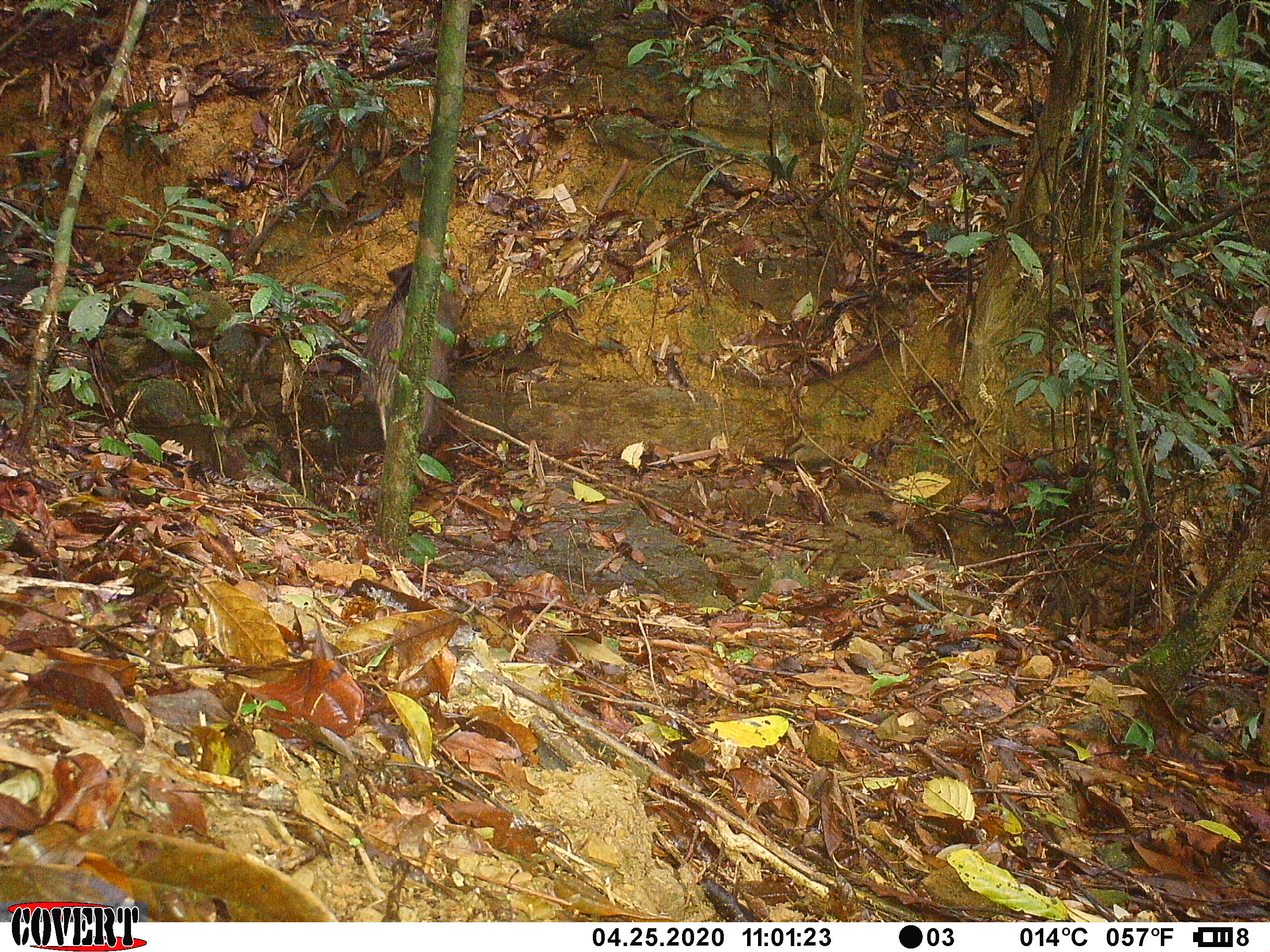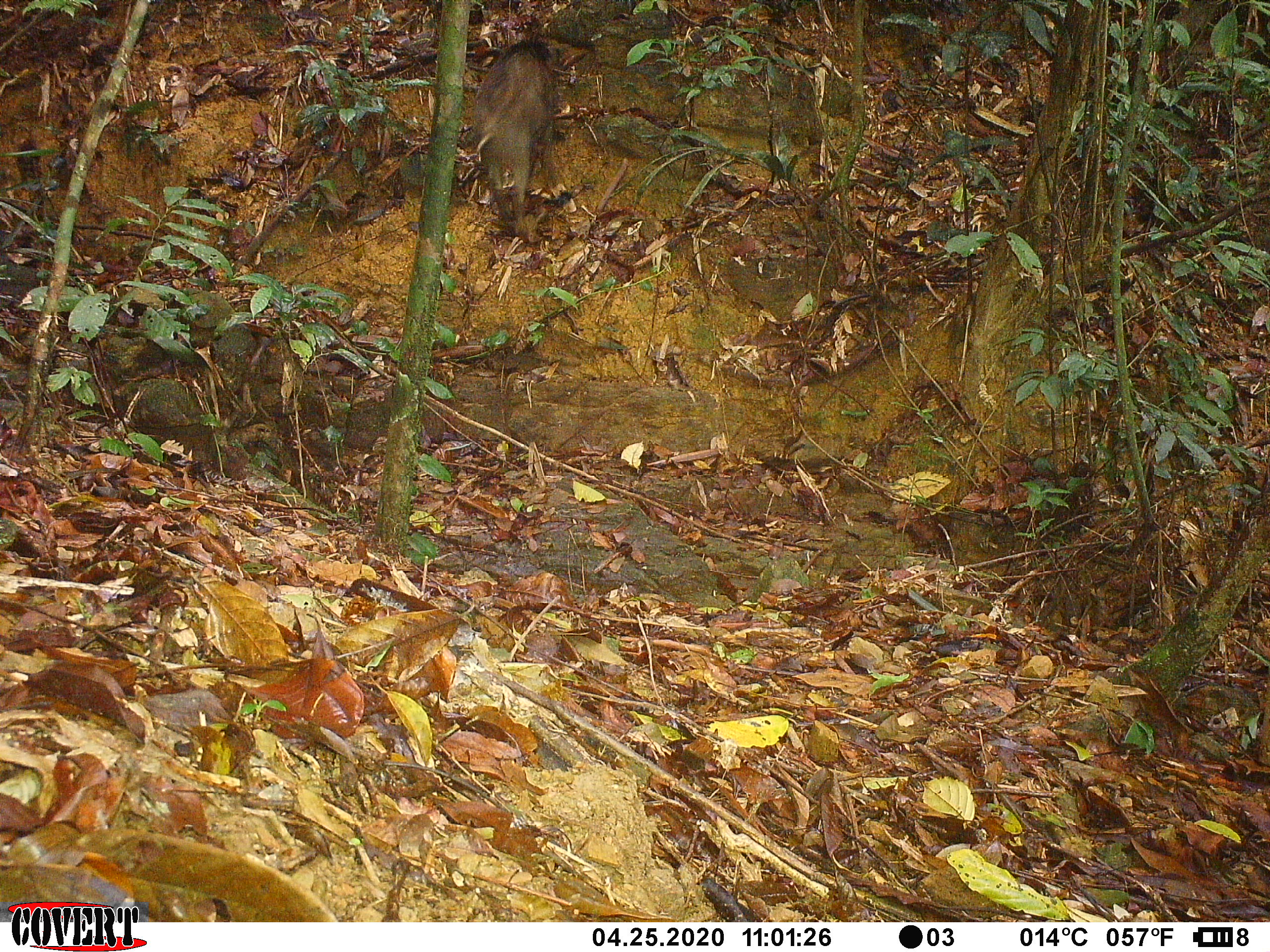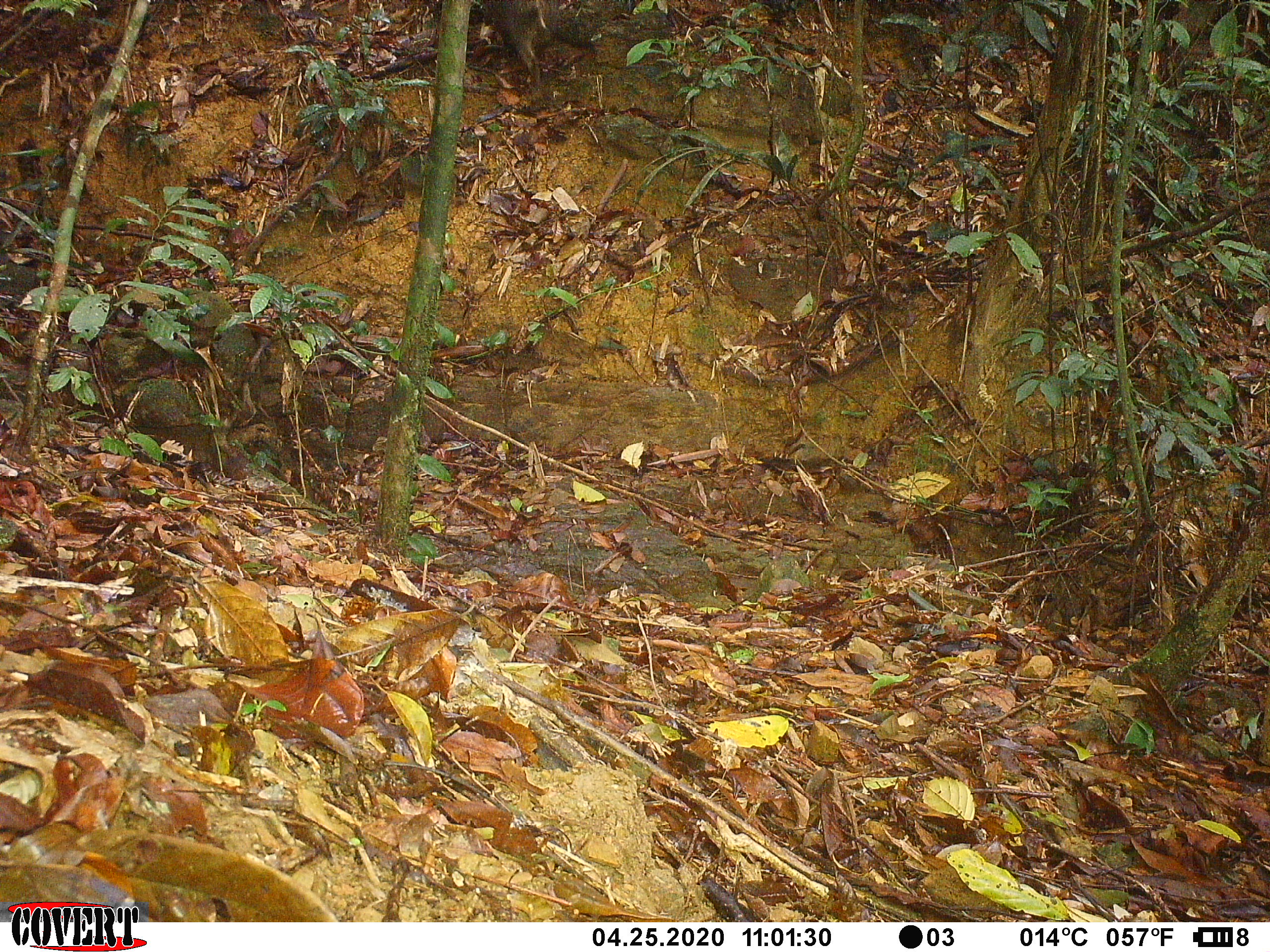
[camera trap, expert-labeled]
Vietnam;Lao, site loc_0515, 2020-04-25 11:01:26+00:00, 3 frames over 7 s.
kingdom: Animalia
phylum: Chordata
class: Mammalia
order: Artiodactyla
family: Suidae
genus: Sus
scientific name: Sus scrofa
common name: eurasian wild pig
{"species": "eurasian wild pig (Sus scrofa)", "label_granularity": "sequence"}